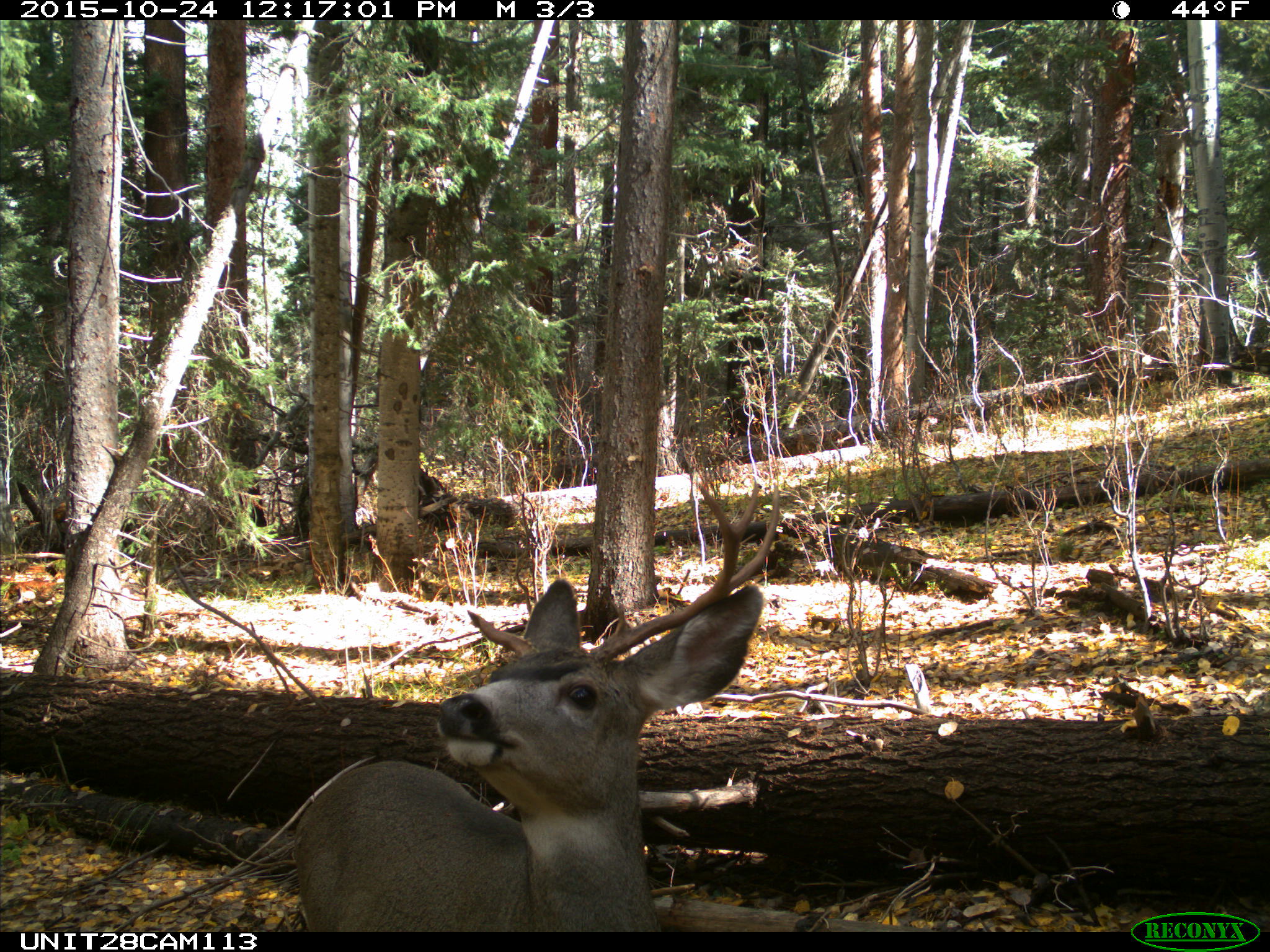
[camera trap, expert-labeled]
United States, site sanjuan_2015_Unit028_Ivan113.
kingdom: Animalia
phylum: Chordata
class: Mammalia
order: Artiodactyla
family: Cervidae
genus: Odocoileus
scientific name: Odocoileus hemionus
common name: mule deer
Odocoileus hemionus (mule deer).